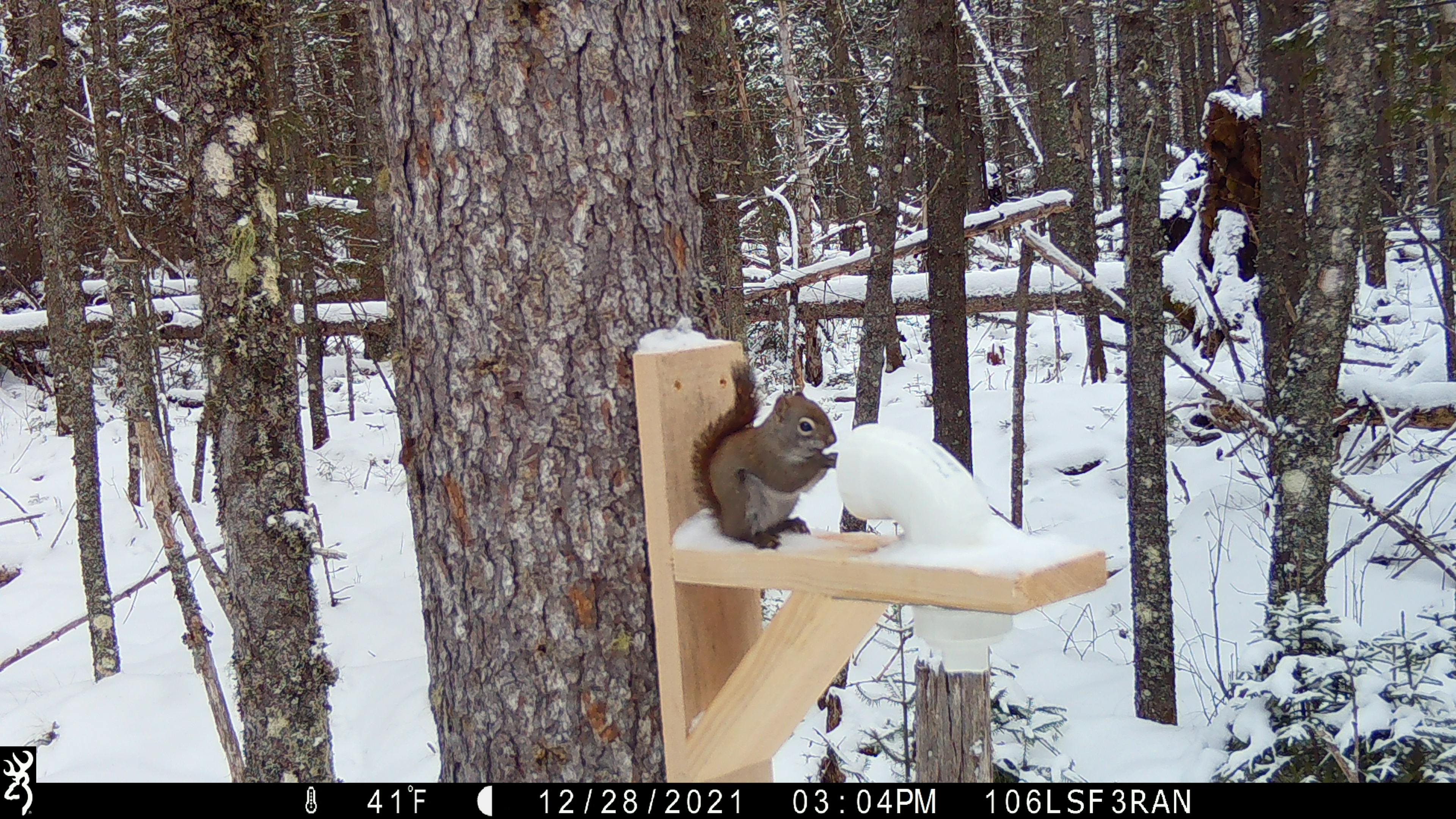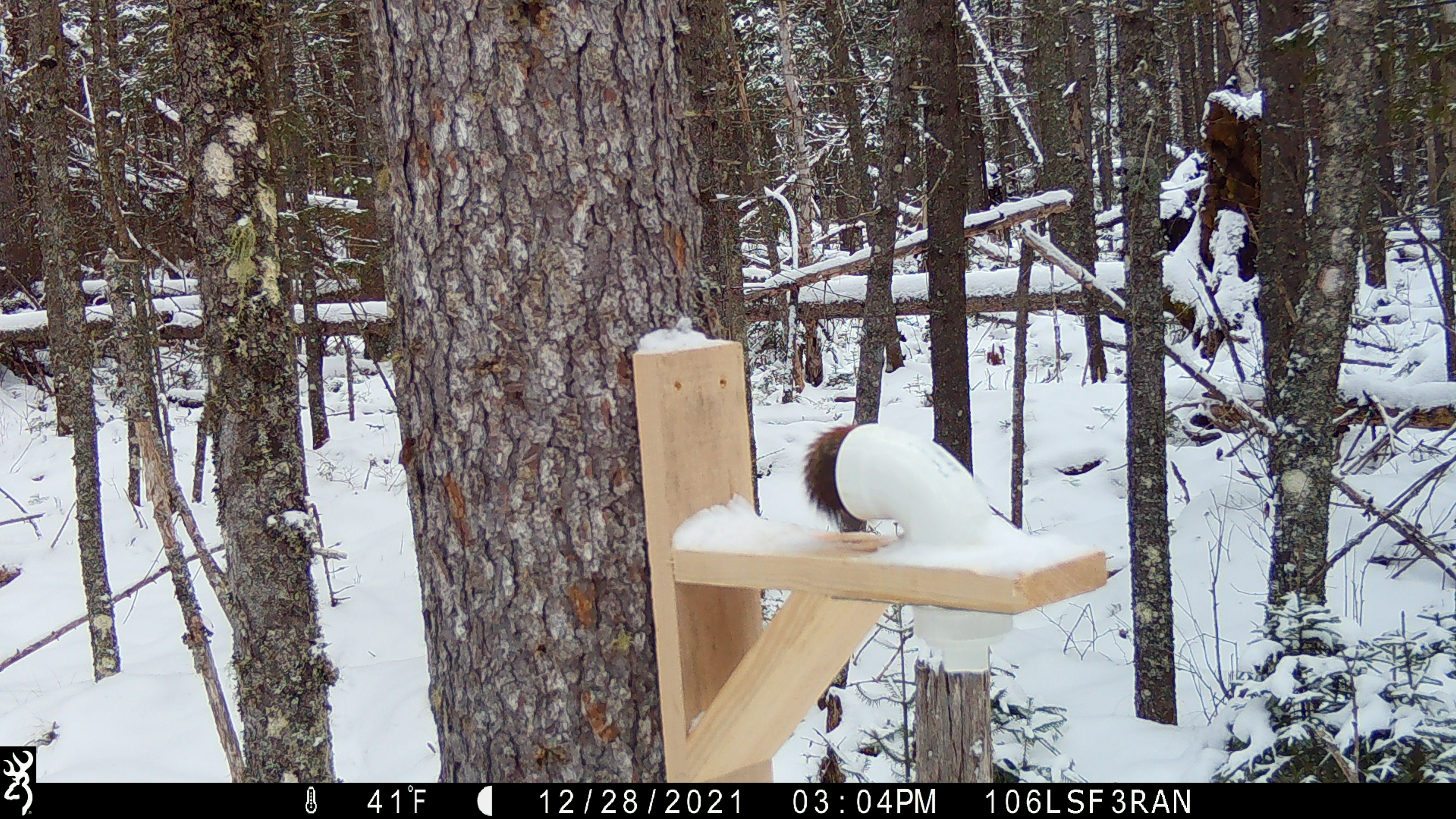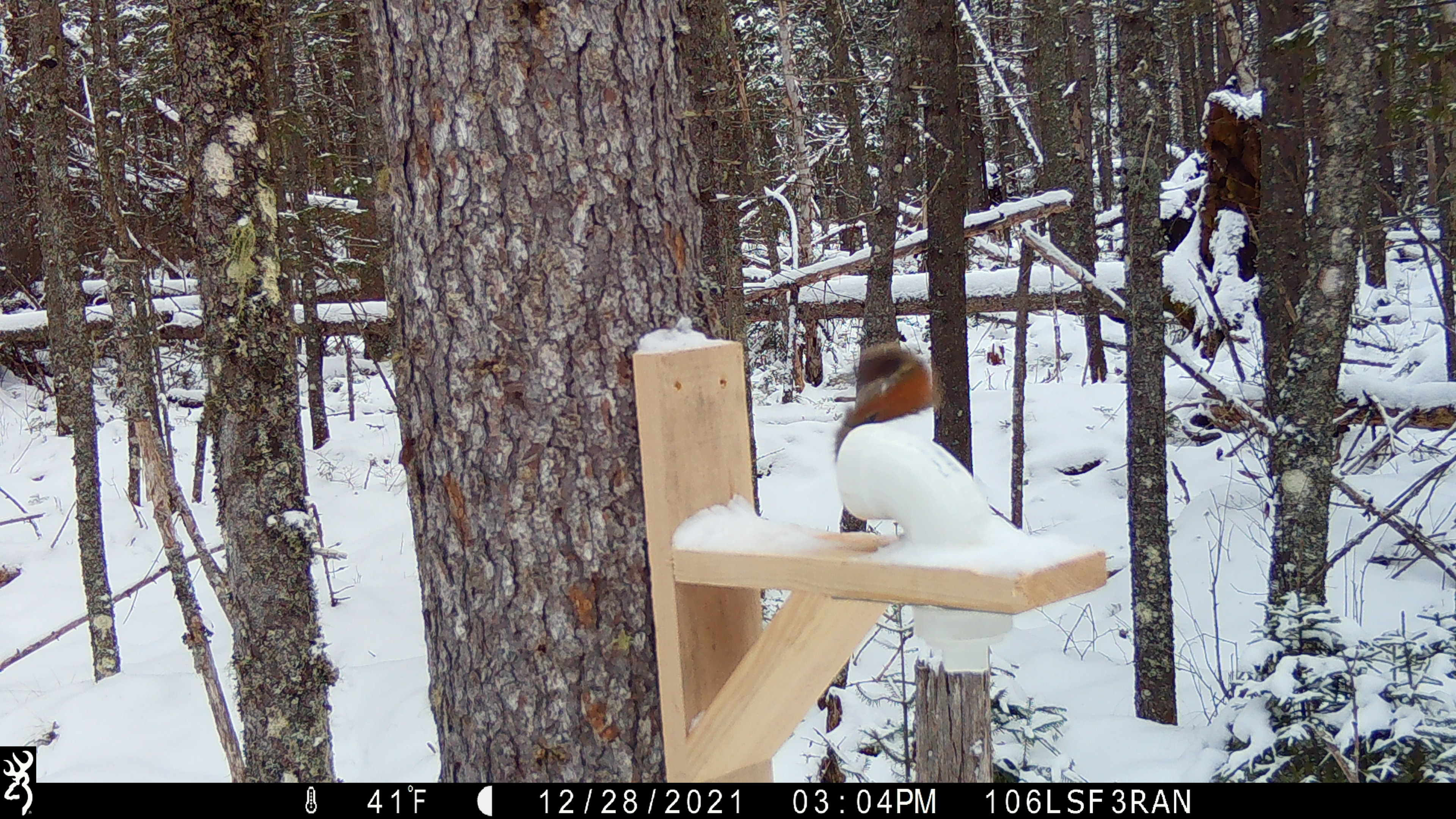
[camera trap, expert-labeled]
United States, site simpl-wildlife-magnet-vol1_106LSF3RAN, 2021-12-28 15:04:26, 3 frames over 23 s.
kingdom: Animalia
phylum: Chordata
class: Mammalia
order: Rodentia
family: Sciuridae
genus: Tamiasciurus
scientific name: Tamiasciurus hudsonicus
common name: red squirrel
Red squirrel (Tamiasciurus hudsonicus).